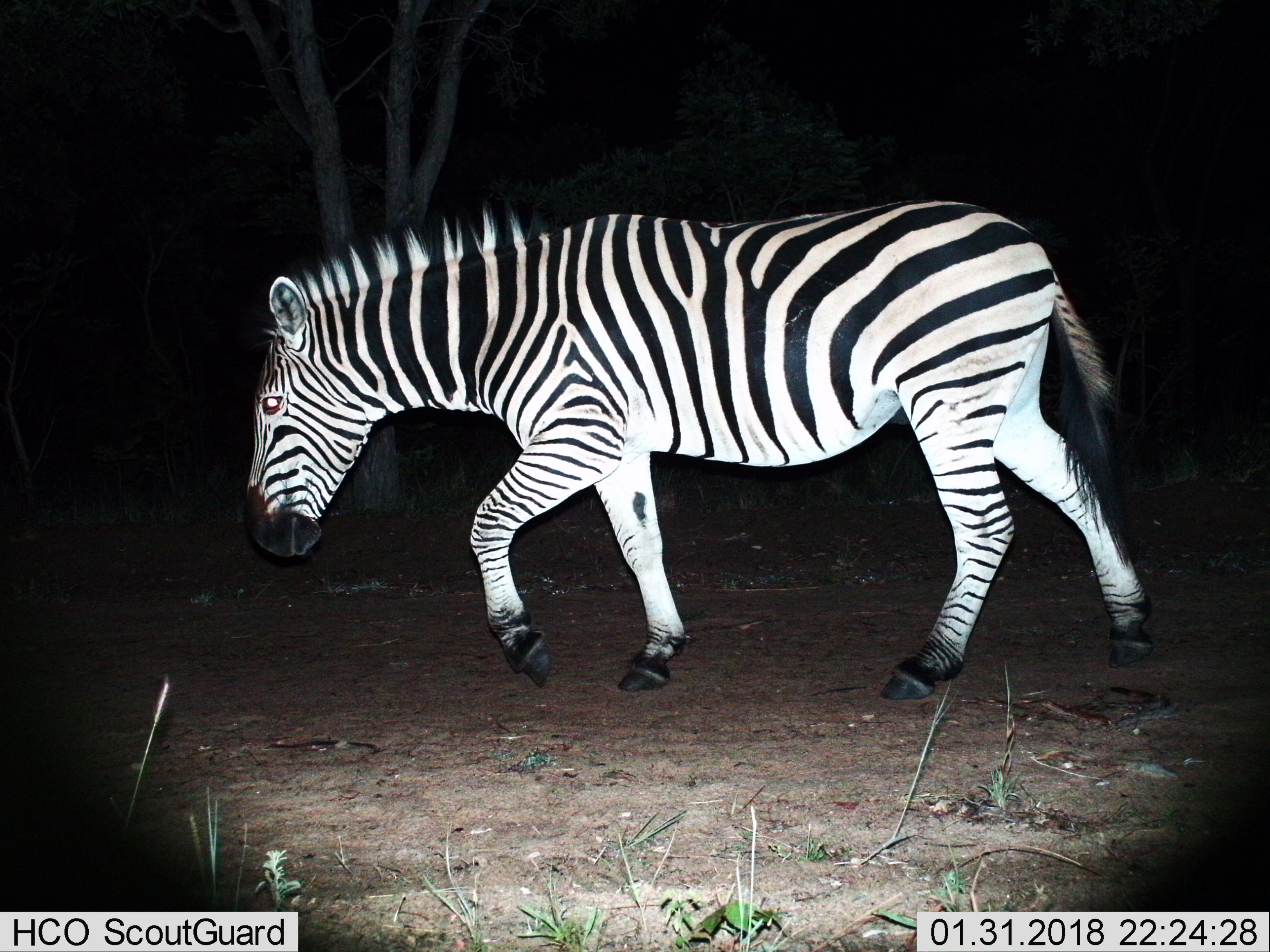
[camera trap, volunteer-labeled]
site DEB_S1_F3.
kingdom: Animalia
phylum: Chordata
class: Mammalia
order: Perissodactyla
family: Equidae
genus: Equus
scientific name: Equus quagga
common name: plains zebra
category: zebraplains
Zebraplains (plains zebra) (Equus quagga), count 1. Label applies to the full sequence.